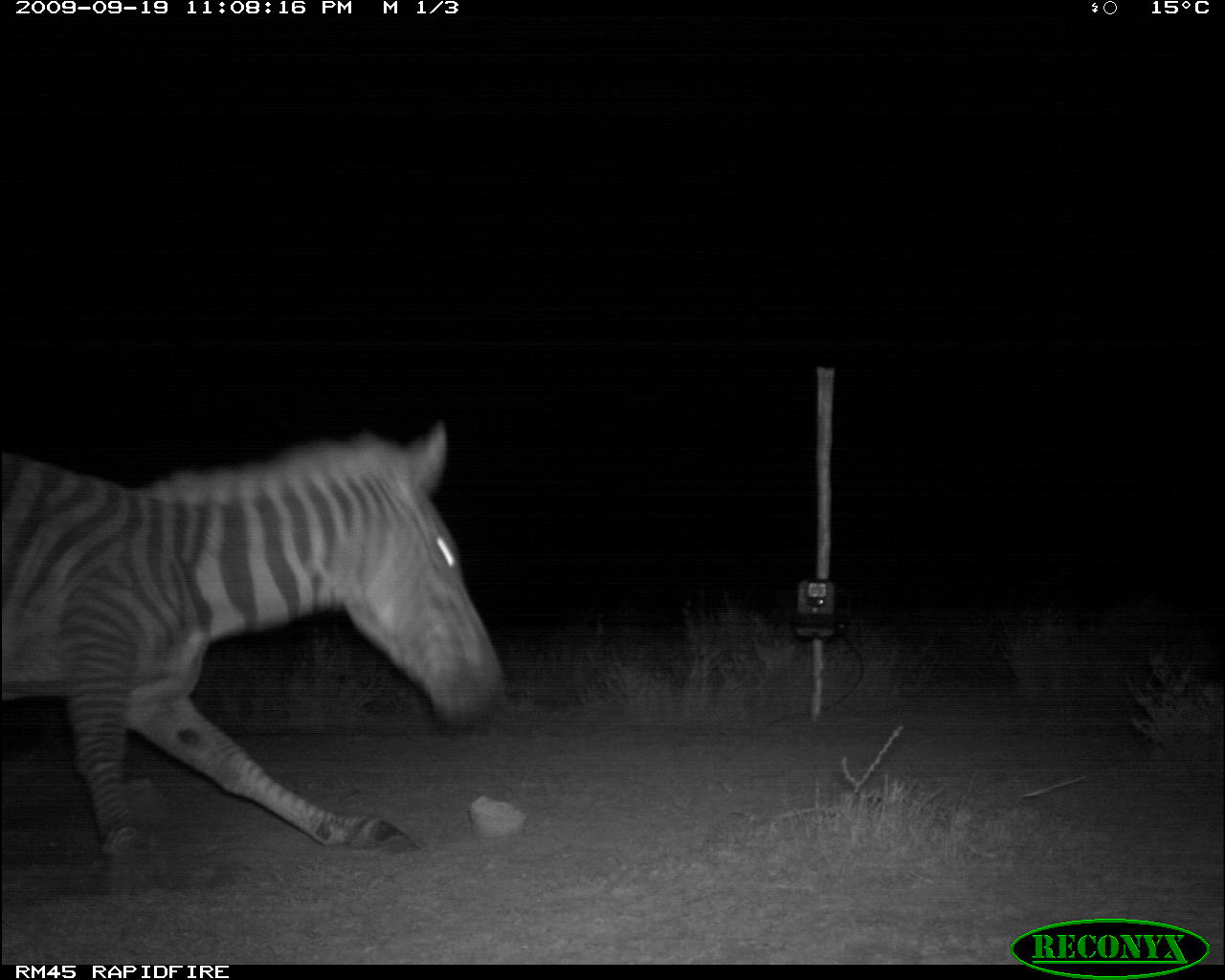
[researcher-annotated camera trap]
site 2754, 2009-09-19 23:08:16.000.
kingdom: Animalia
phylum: Chordata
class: Mammalia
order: Perissodactyla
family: Equidae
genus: Equus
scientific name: Equus quagga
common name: plains zebra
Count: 1.